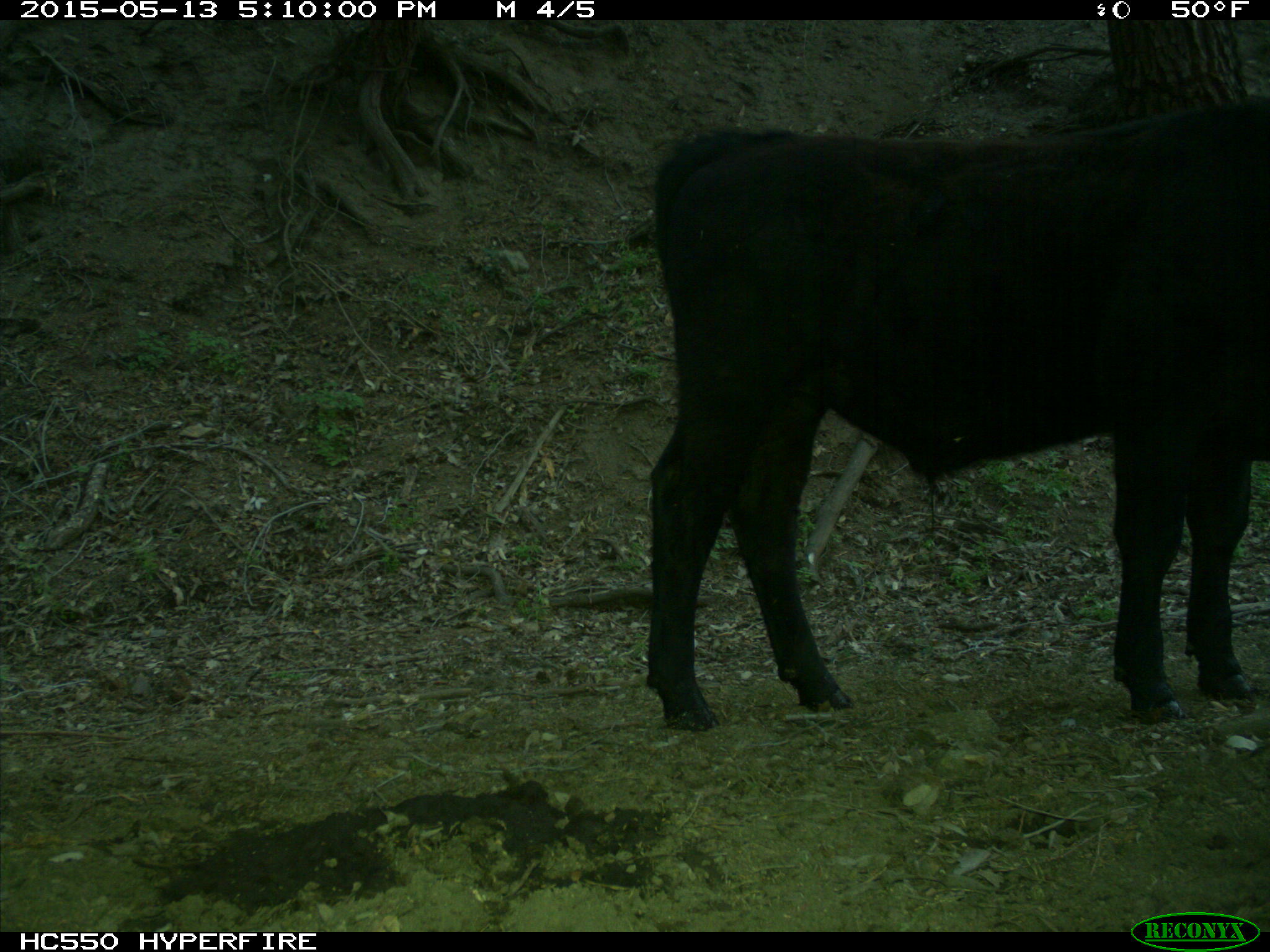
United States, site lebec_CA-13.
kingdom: Animalia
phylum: Chordata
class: Mammalia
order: Artiodactyla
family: Bovidae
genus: Bos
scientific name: Bos taurus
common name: domestic cow